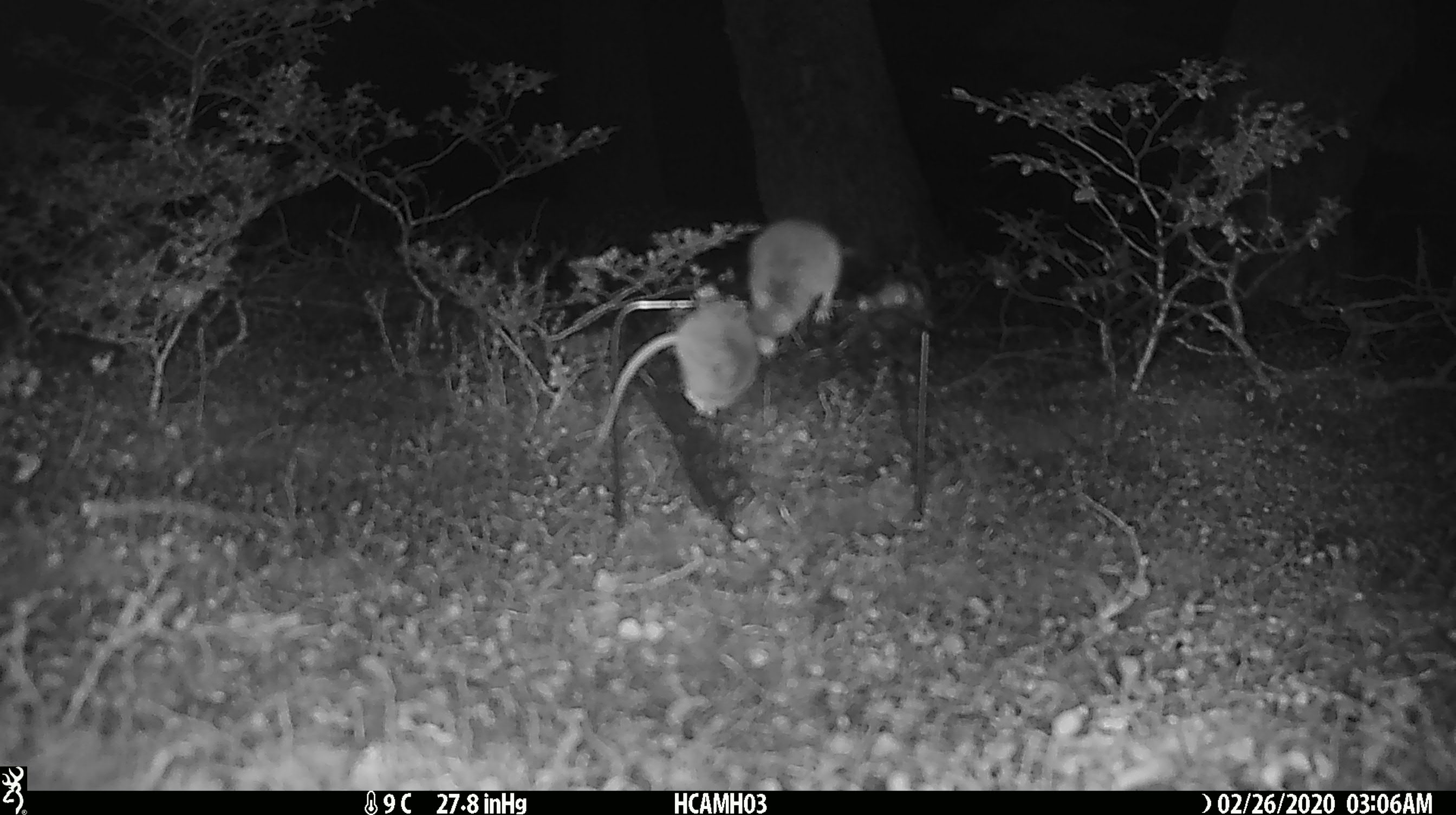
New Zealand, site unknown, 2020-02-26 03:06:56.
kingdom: Animalia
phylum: Chordata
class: Mammalia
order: Rodentia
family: Muridae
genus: Mus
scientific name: Mus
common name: mouse